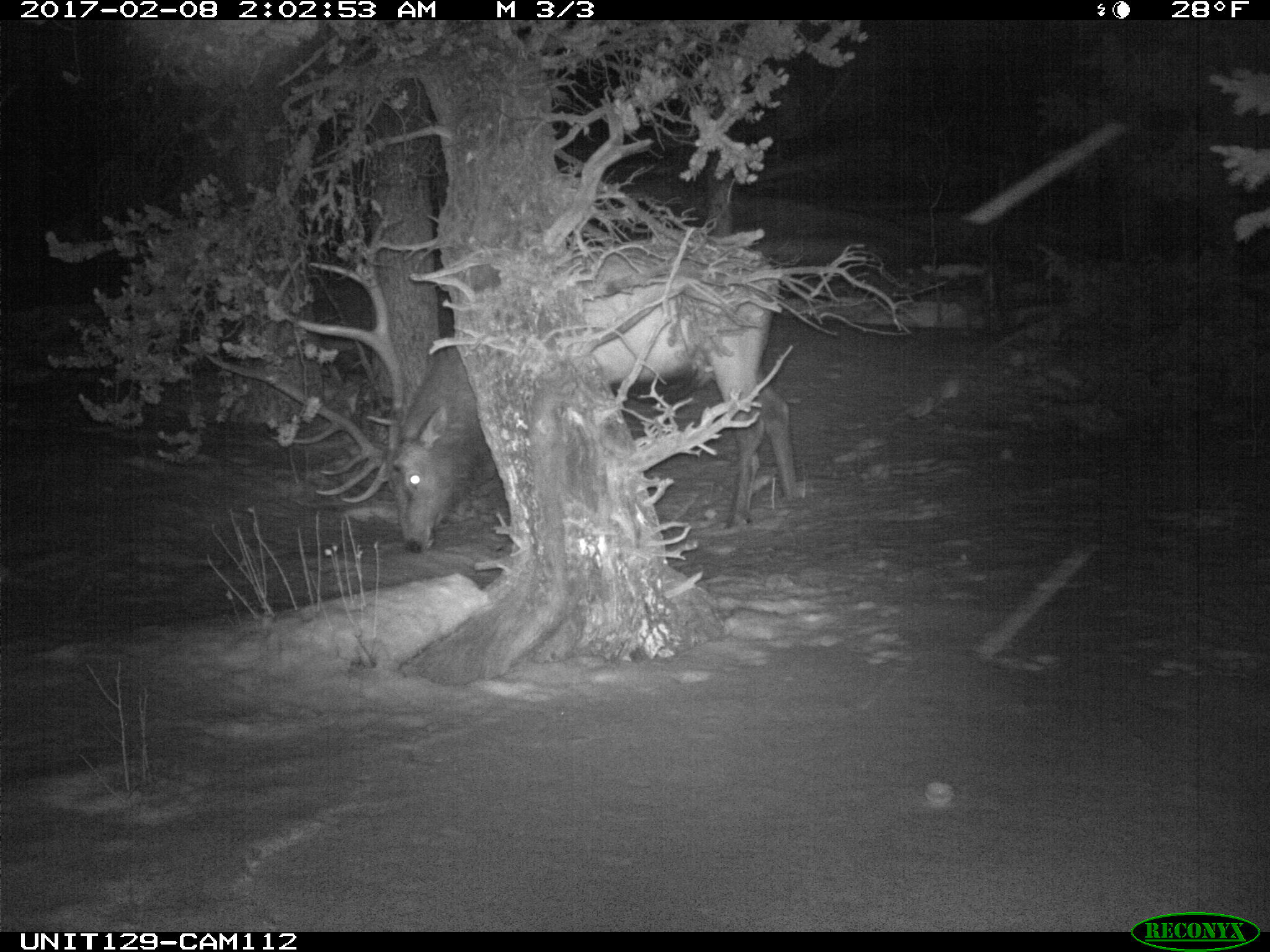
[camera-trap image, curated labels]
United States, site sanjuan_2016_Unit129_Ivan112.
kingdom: Animalia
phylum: Chordata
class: Mammalia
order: Artiodactyla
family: Cervidae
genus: Cervus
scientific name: Cervus elaphus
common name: red deer